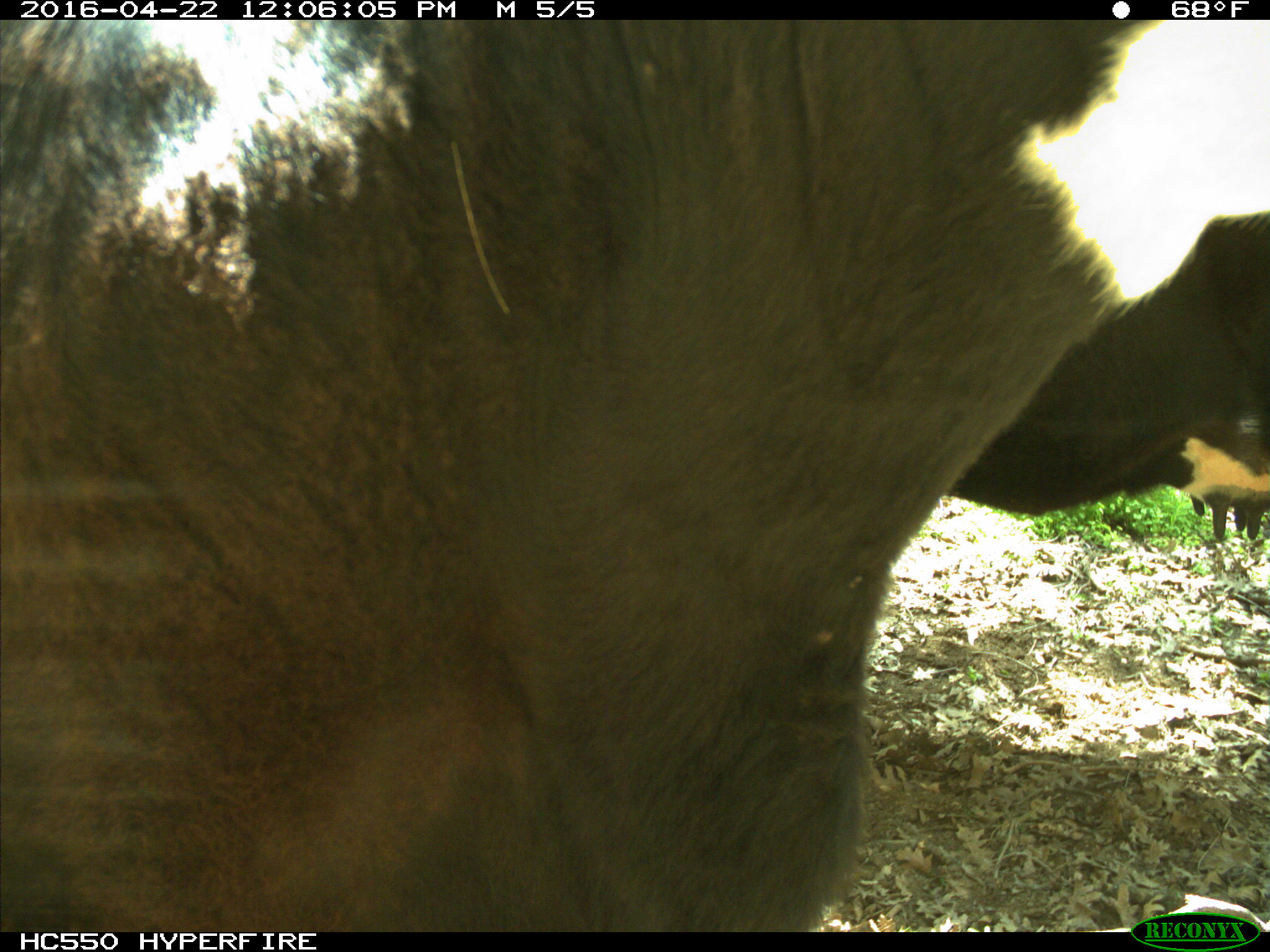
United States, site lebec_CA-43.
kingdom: Animalia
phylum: Chordata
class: Mammalia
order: Artiodactyla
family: Bovidae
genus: Bos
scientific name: Bos taurus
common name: domestic cow